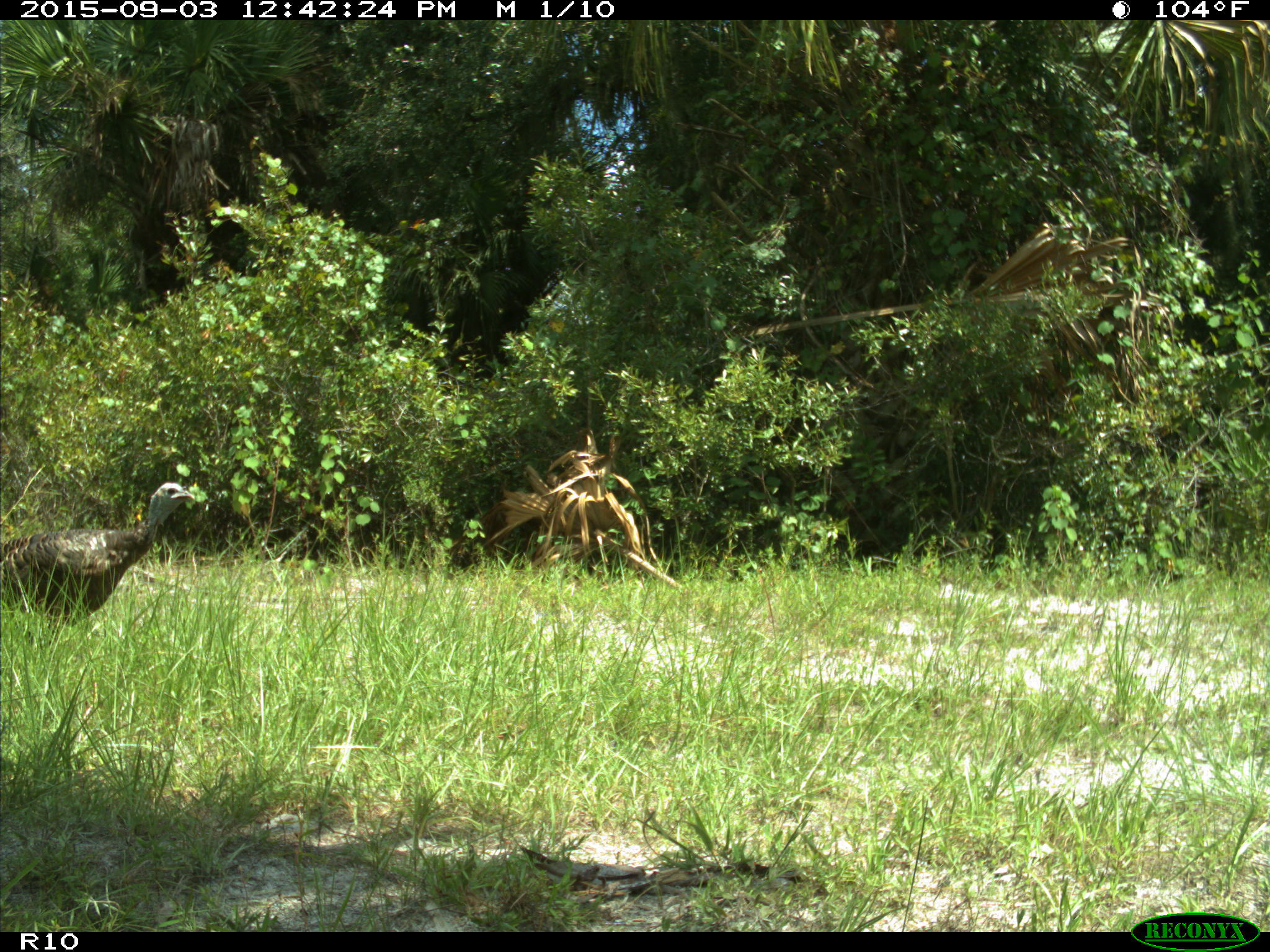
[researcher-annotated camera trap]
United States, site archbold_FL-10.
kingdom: Animalia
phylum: Chordata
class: Aves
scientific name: Aves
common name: birds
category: unidentified bird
Unidentified bird (birds) (Aves).